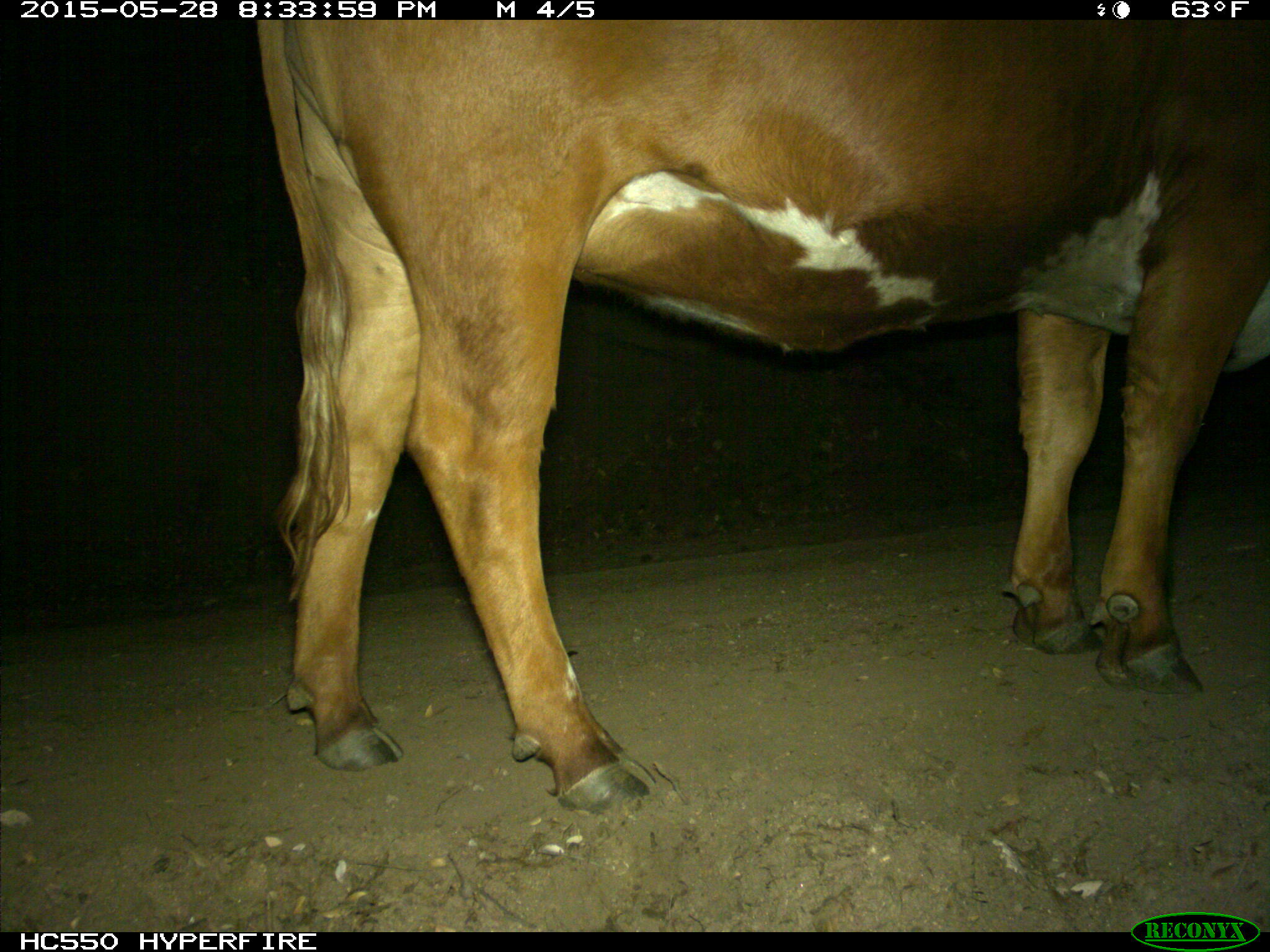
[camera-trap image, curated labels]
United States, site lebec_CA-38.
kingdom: Animalia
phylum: Chordata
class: Mammalia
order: Artiodactyla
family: Bovidae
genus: Bos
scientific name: Bos taurus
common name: domestic cow